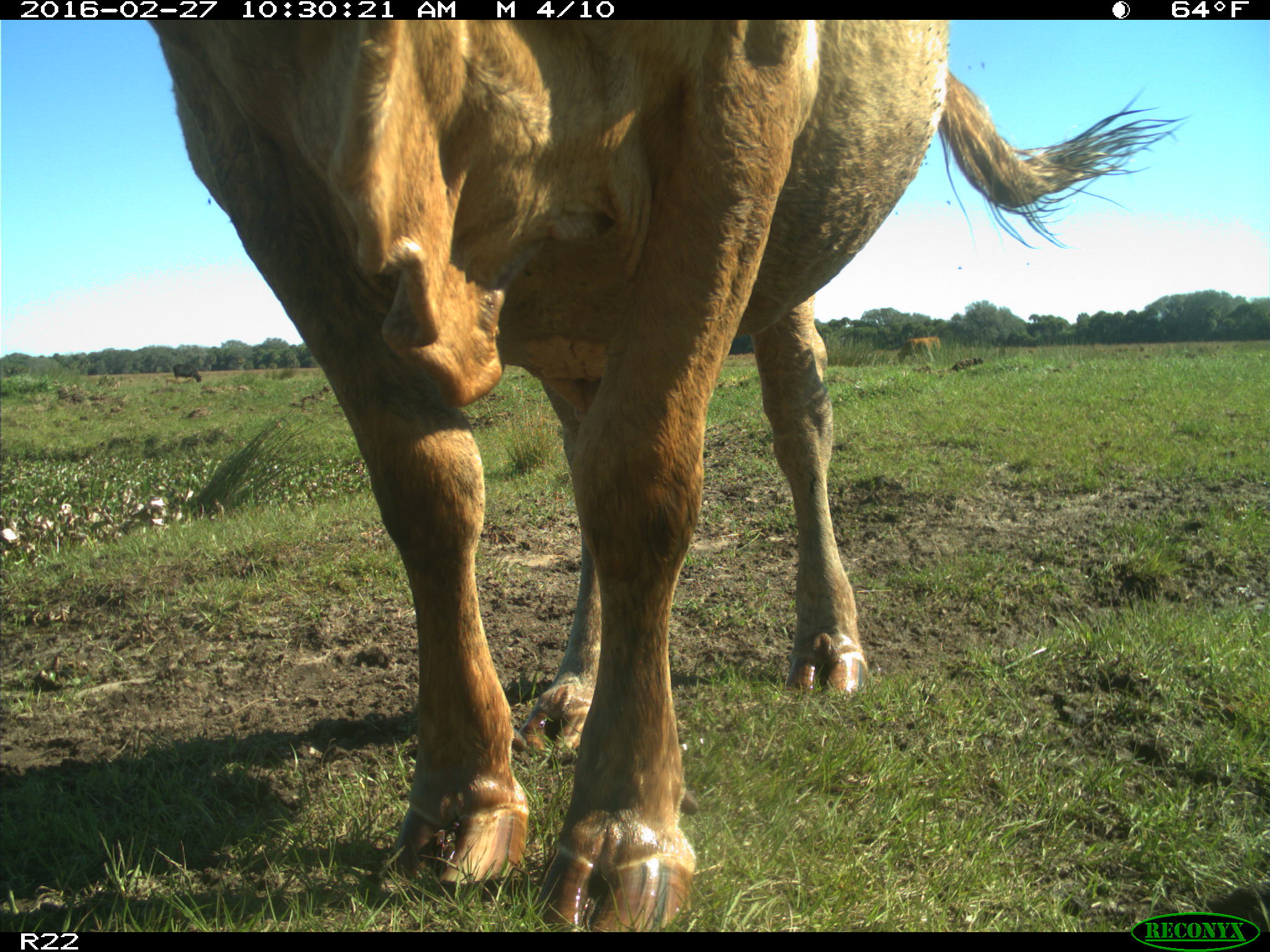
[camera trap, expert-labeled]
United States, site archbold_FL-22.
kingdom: Animalia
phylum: Chordata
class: Mammalia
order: Artiodactyla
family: Bovidae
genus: Bos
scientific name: Bos taurus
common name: domestic cow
Bos taurus (domestic cow).